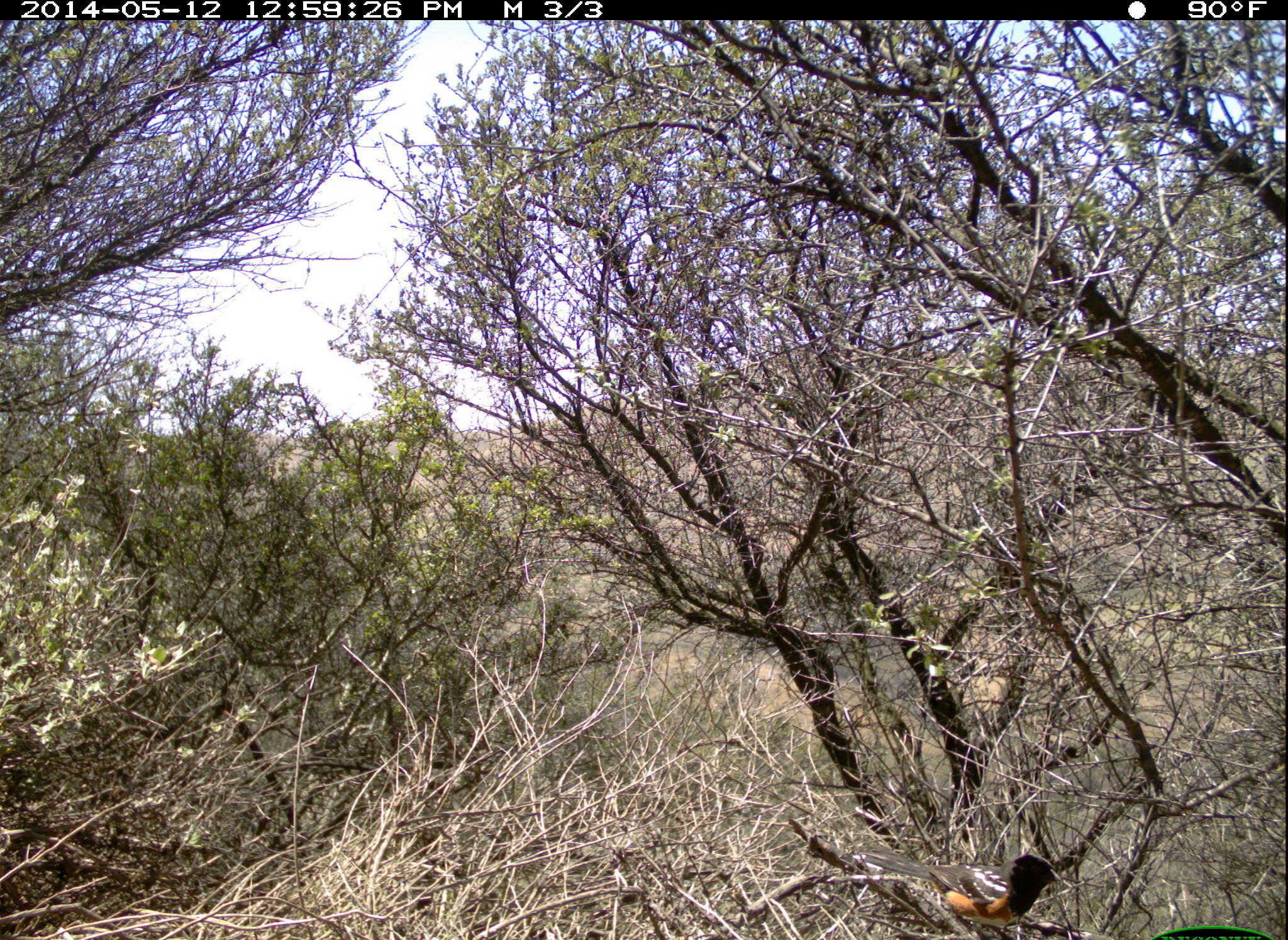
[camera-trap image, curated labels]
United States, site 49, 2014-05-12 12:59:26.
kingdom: Animalia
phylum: Chordata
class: Aves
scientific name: Aves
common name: bird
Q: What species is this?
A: Bird (Aves).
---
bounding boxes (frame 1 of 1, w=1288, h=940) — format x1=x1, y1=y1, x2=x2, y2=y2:
bird: x1=849, y1=851, x2=1062, y2=937